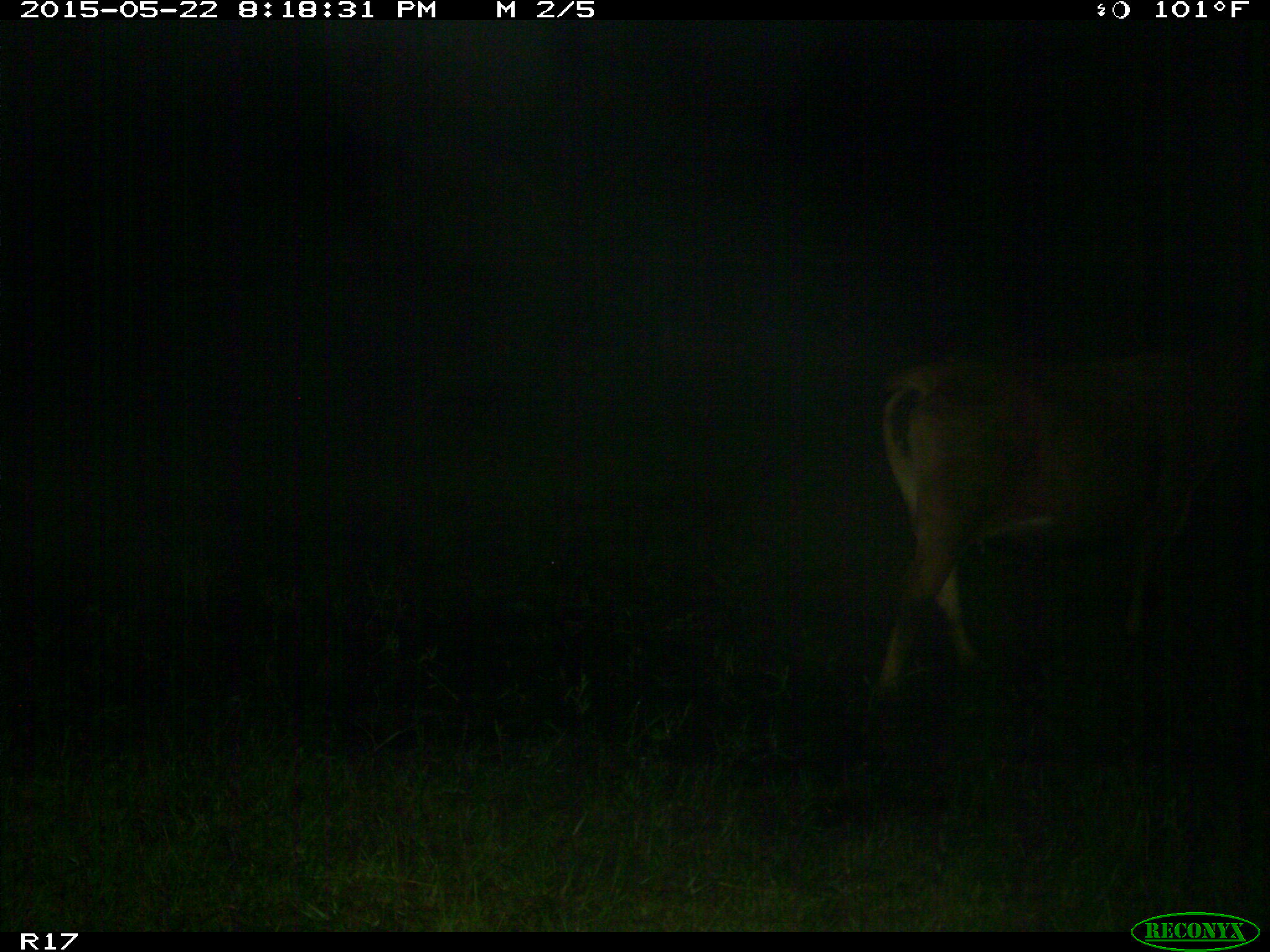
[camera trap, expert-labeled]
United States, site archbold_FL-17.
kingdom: Animalia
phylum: Chordata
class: Mammalia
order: Artiodactyla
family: Bovidae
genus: Bos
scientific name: Bos taurus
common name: domestic cow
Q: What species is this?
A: Bos taurus (domestic cow).